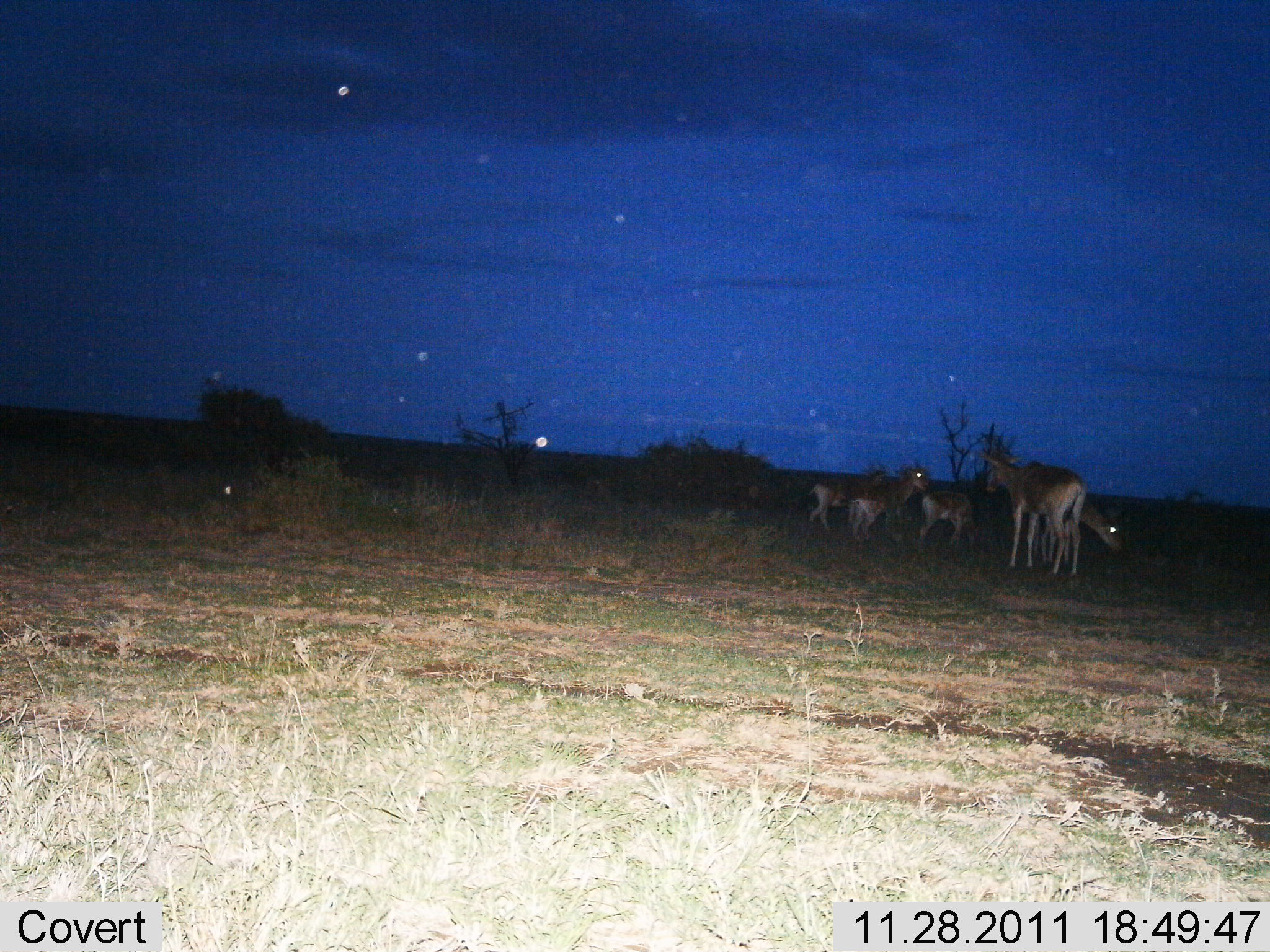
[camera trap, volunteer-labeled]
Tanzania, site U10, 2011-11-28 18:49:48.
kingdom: Animalia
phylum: Chordata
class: Mammalia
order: Artiodactyla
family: Bovidae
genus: Nanger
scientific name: Nanger granti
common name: grant's gazelle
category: gazellegrants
Gazellegrants (grant's gazelle) (Nanger granti), count 5. Behavior (volunteer vote fractions): standing 90%, resting 10%, moving 0%, interacting 0%. Young present (vote fraction): 20%. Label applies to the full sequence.